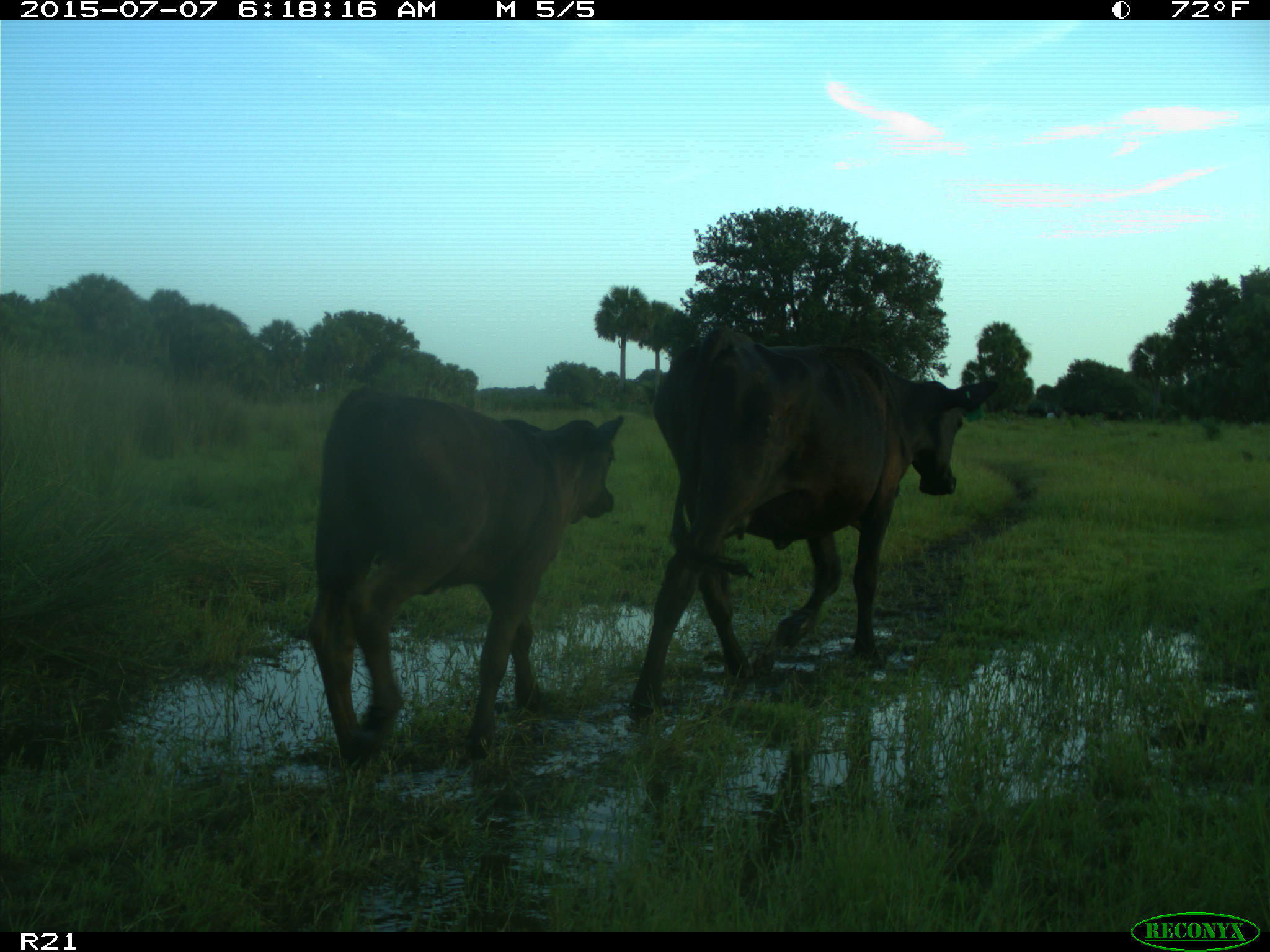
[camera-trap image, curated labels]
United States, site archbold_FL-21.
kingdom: Animalia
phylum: Chordata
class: Mammalia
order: Artiodactyla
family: Bovidae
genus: Bos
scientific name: Bos taurus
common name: domestic cow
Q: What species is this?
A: Bos taurus (domestic cow).